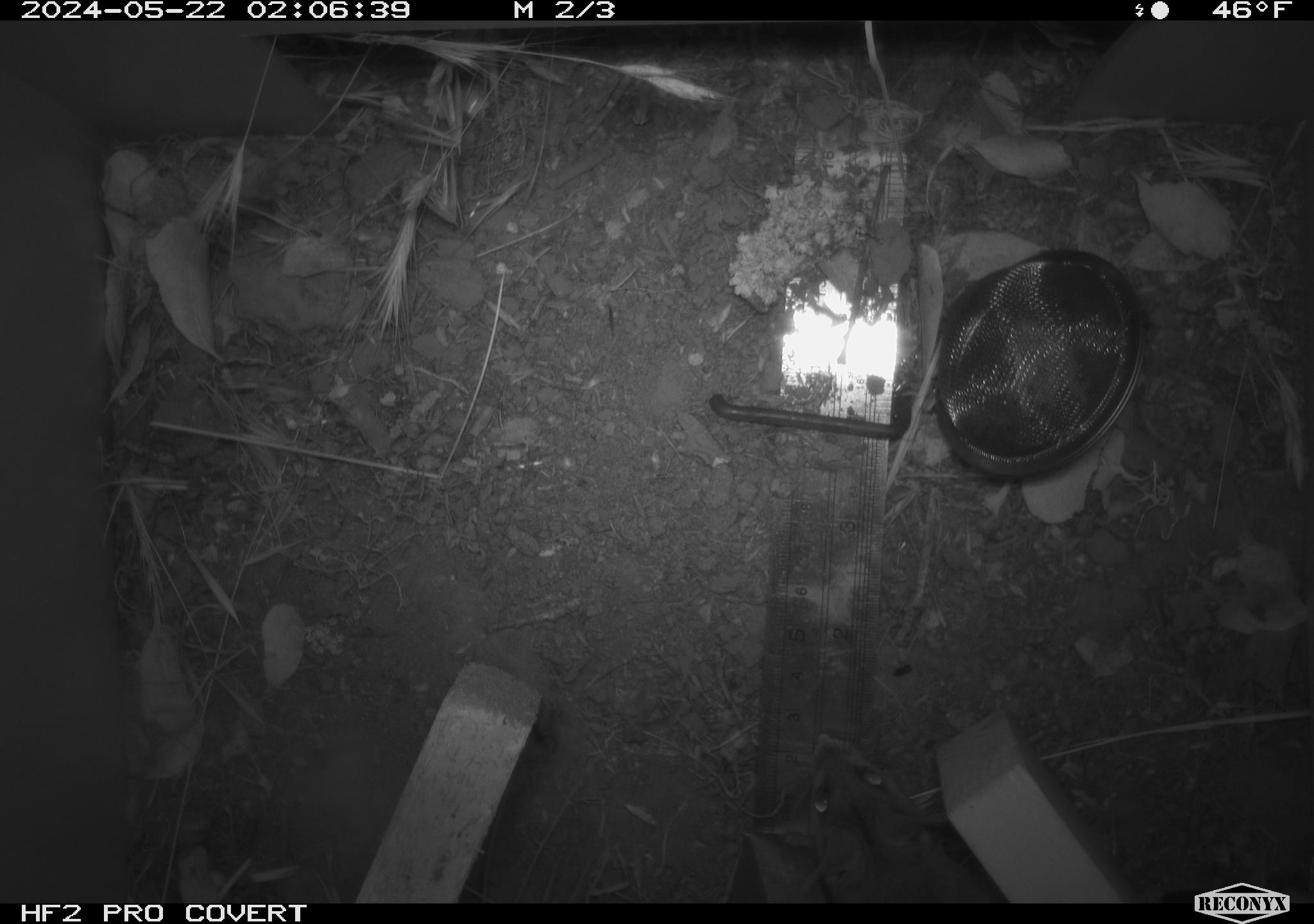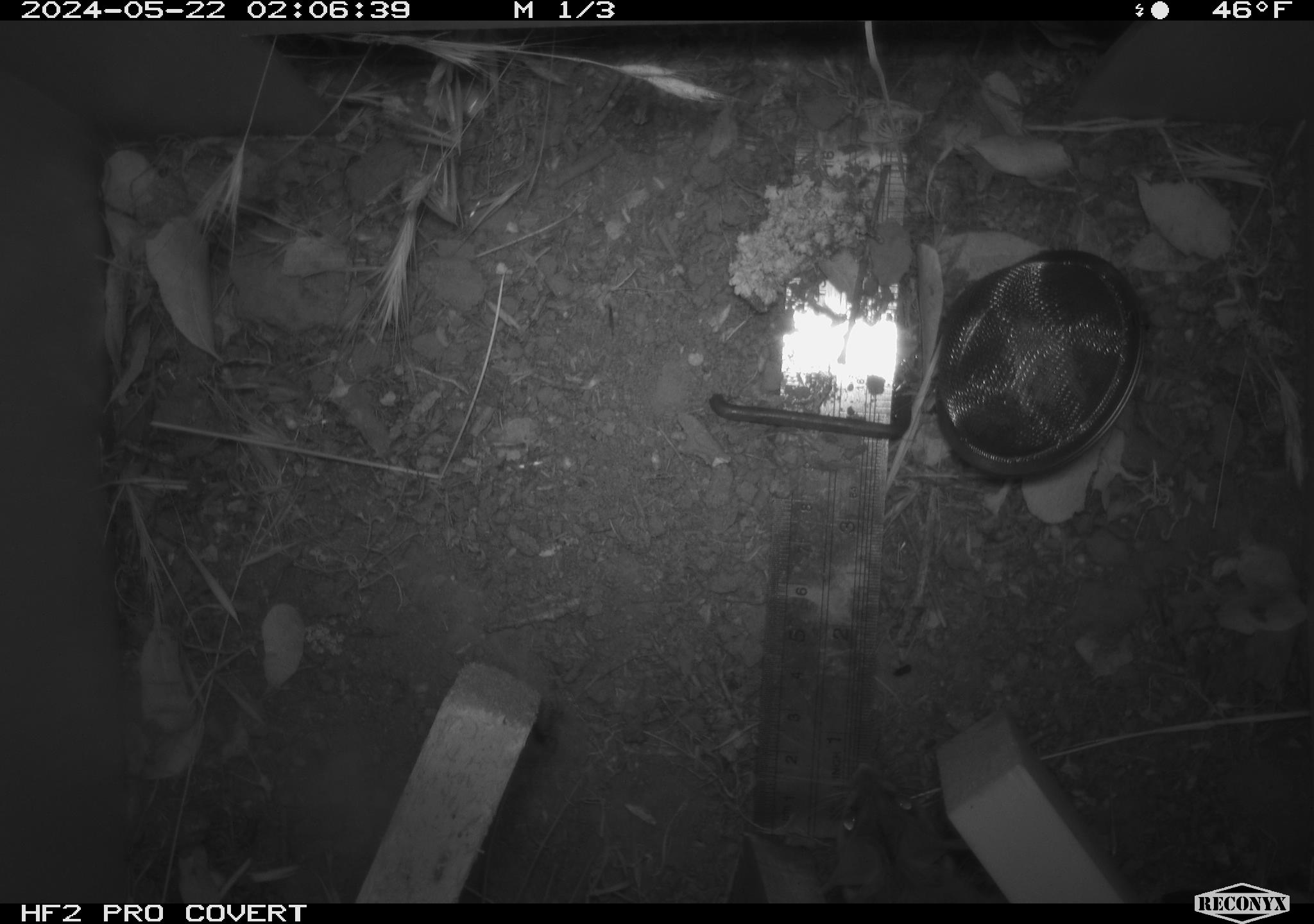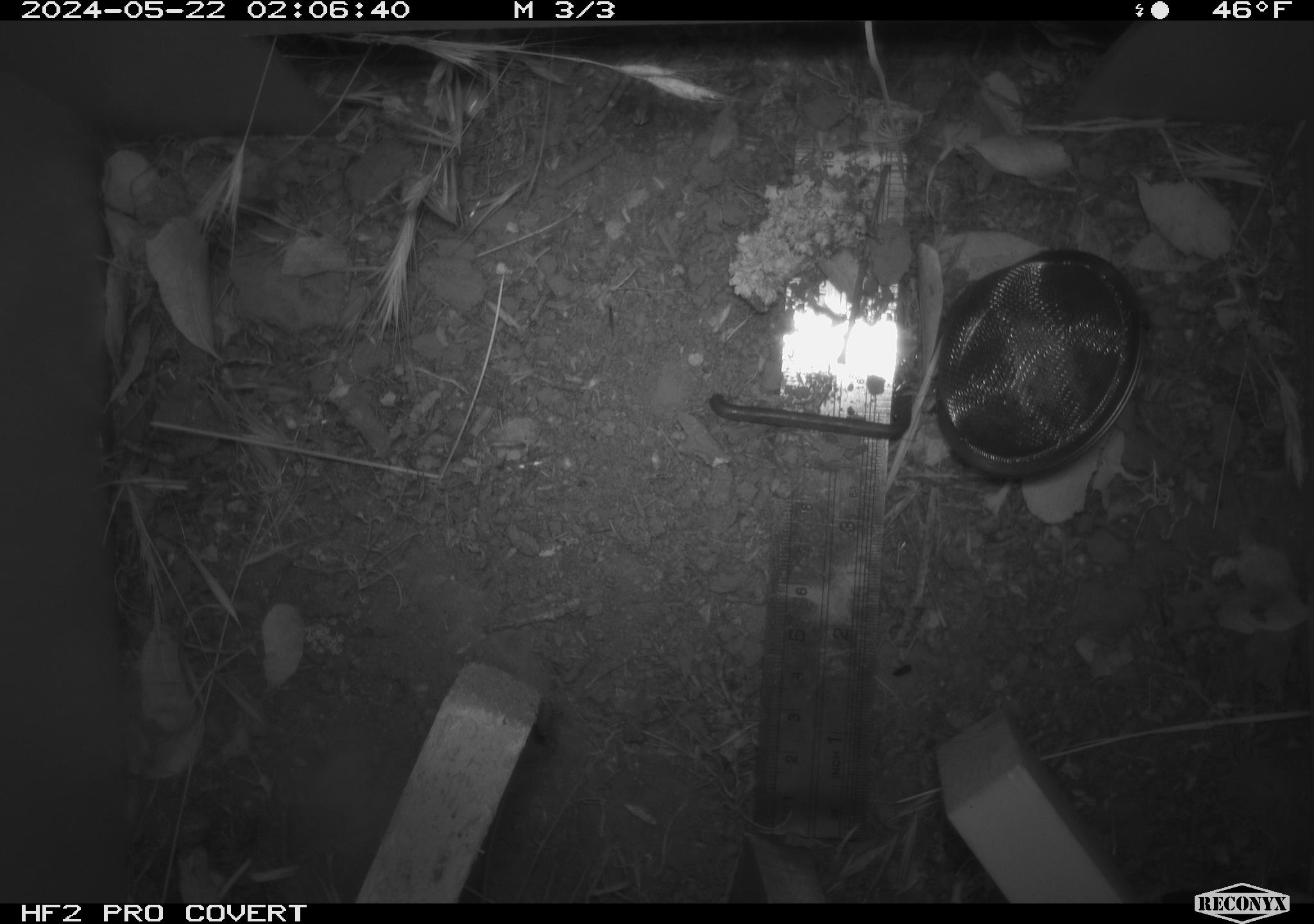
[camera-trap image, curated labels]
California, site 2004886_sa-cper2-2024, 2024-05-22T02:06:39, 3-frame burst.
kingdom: Animalia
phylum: Chordata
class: Mammalia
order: Rodentia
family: Heteromyidae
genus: Dipodomys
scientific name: Dipodomys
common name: kangaroo rats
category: dipodomys species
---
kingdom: Animalia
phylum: Chordata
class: Mammalia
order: Rodentia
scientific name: Rodentia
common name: rodent